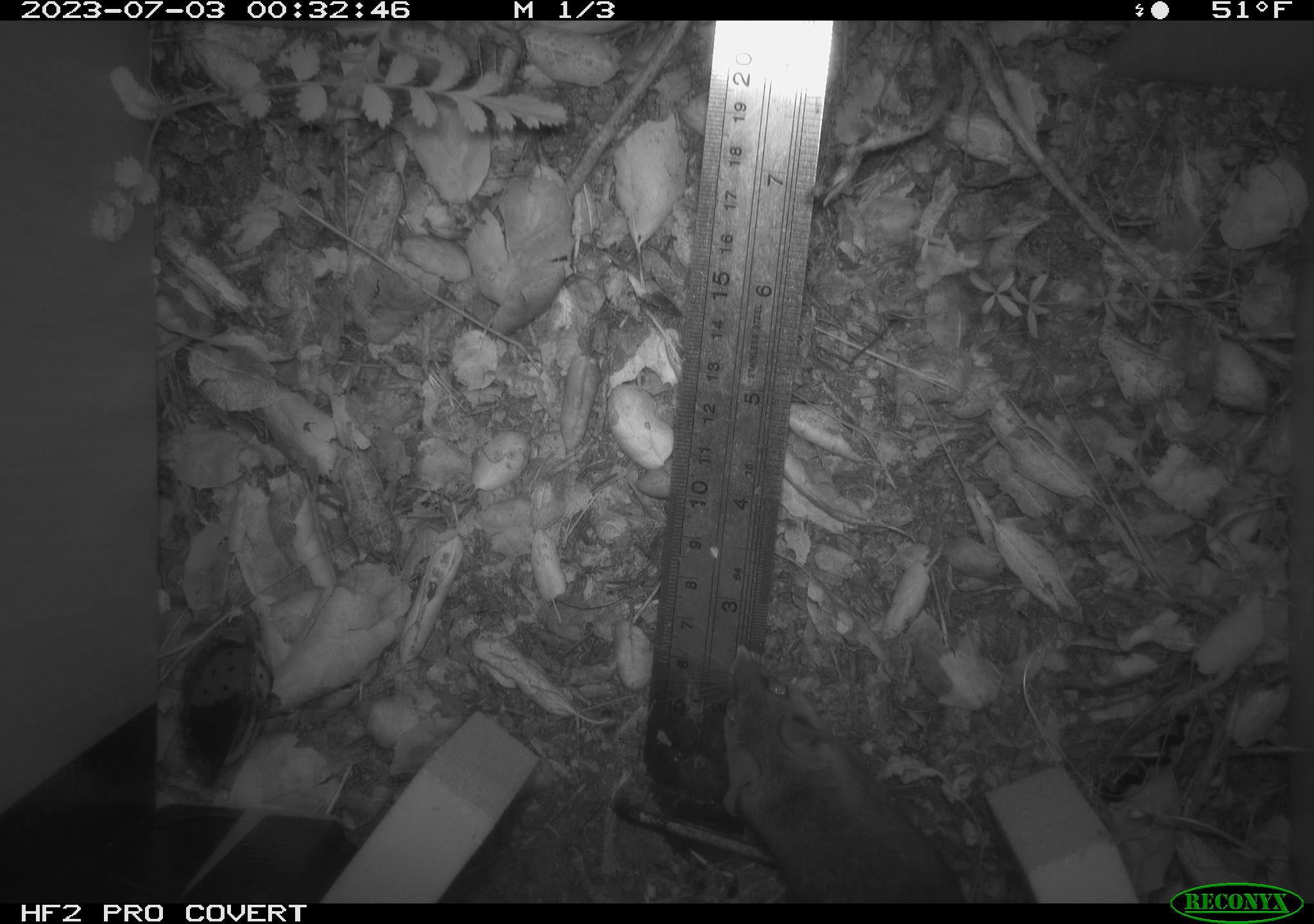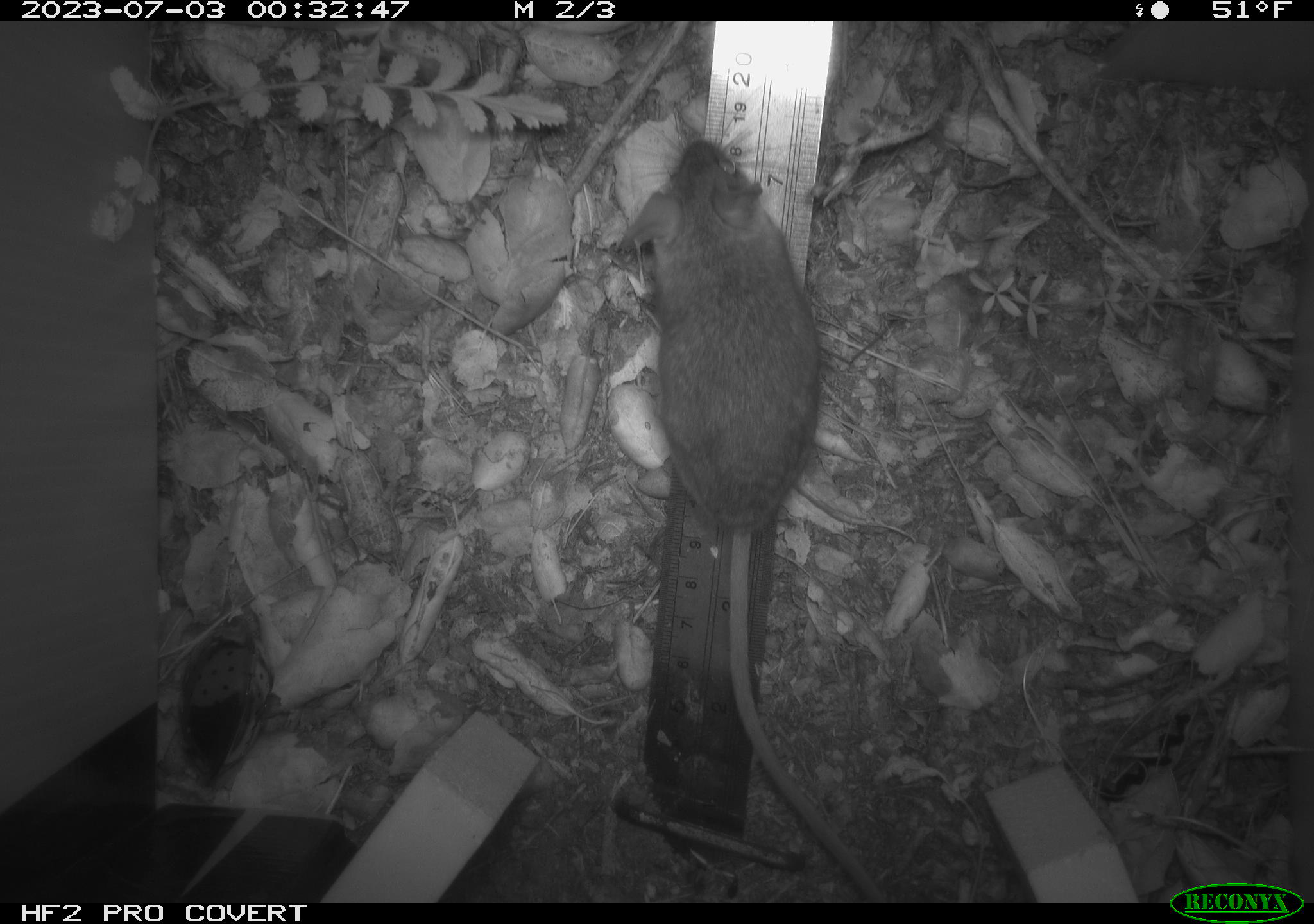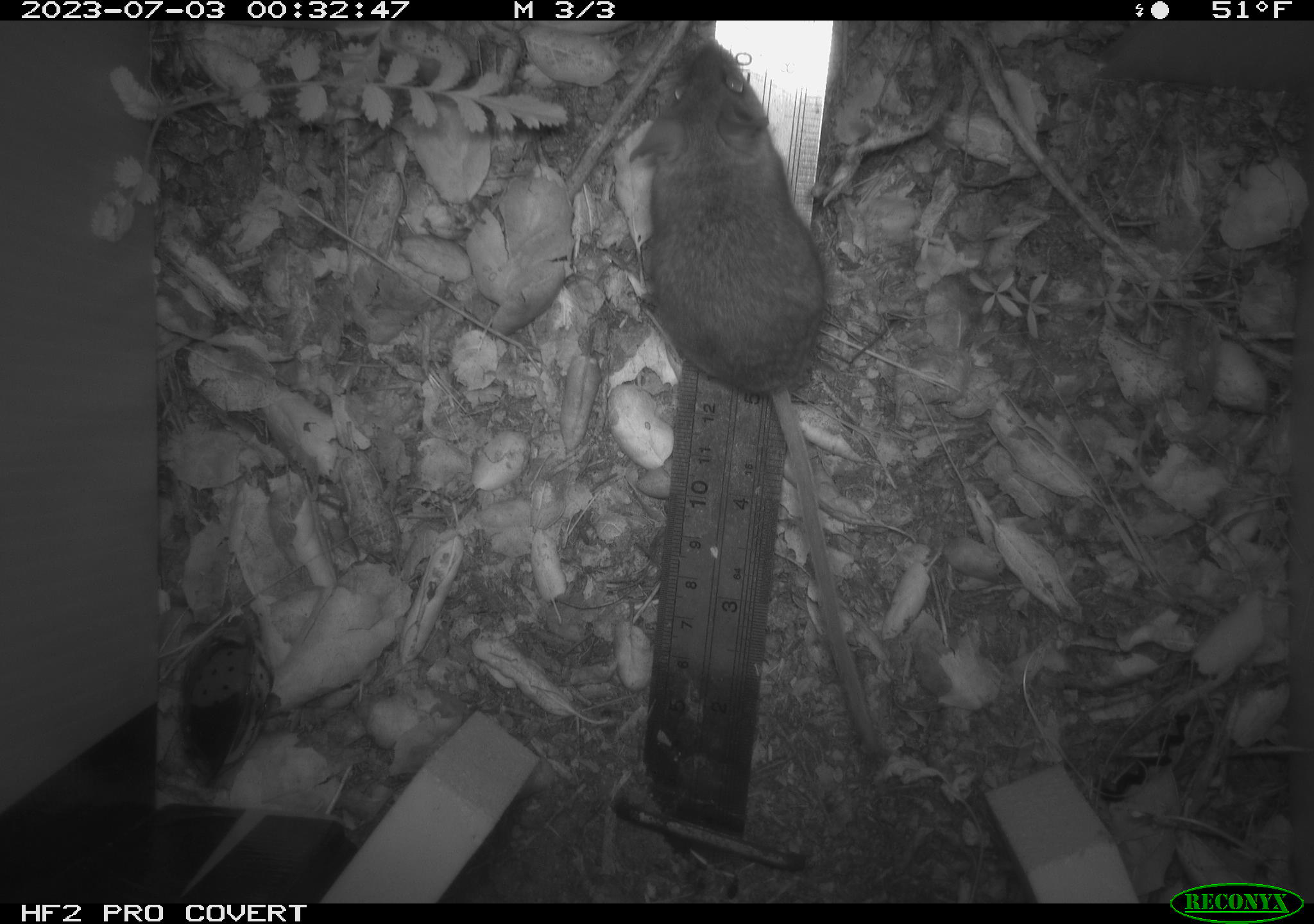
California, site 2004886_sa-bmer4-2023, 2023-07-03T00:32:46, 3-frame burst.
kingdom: Animalia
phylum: Chordata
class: Mammalia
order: Rodentia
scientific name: Rodentia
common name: mouse species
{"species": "mouse species (Rodentia)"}